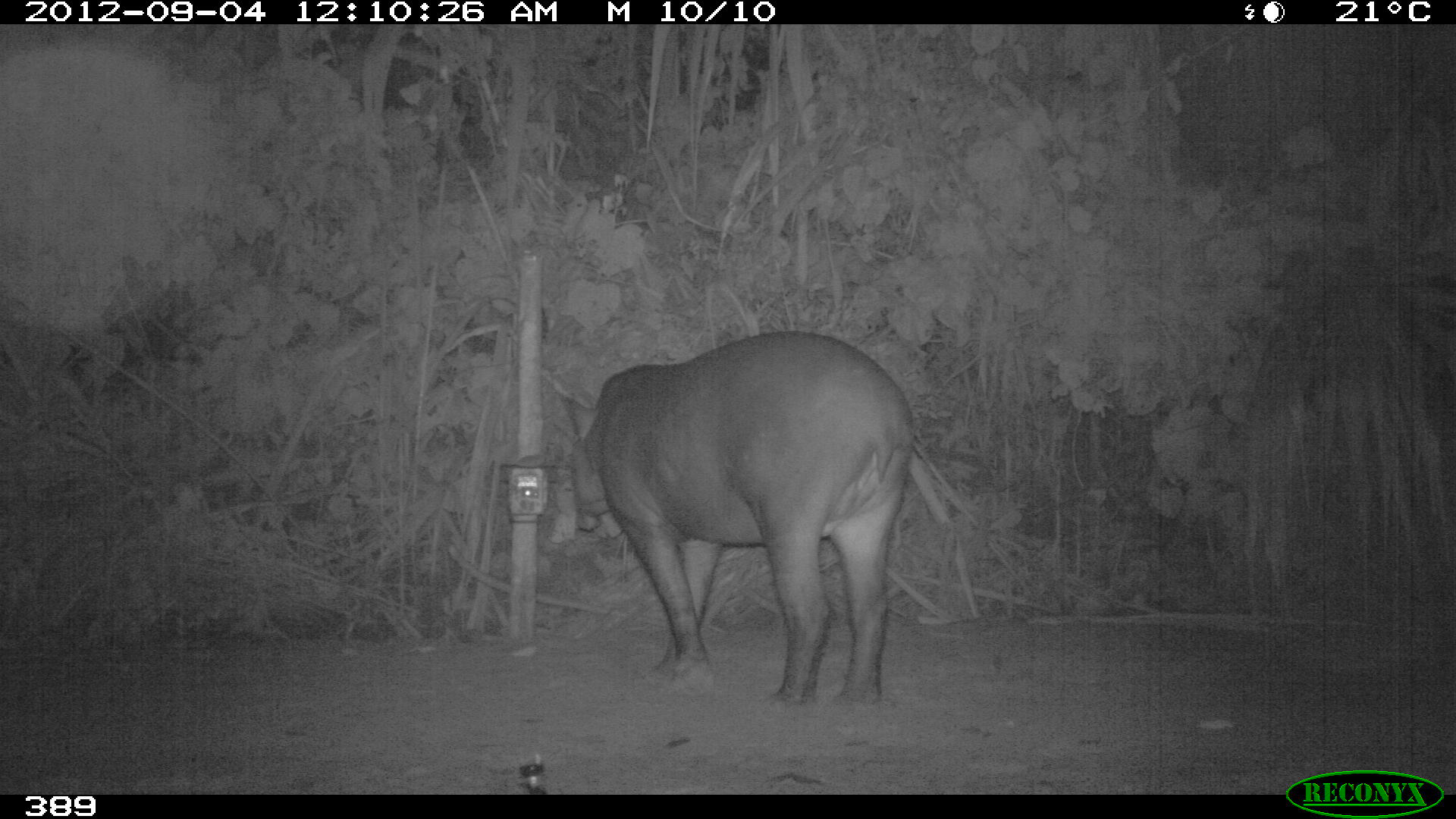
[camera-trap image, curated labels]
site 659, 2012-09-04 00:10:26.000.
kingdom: Animalia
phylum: Chordata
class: Mammalia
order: Perissodactyla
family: Tapiridae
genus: Tapirus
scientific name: Tapirus terrestris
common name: south american tapir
Tapirus terrestris (south american tapir).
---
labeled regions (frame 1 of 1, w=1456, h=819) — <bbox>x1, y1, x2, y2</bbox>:
tapirus terrestris: <bbox>566, 330, 912, 707</bbox>